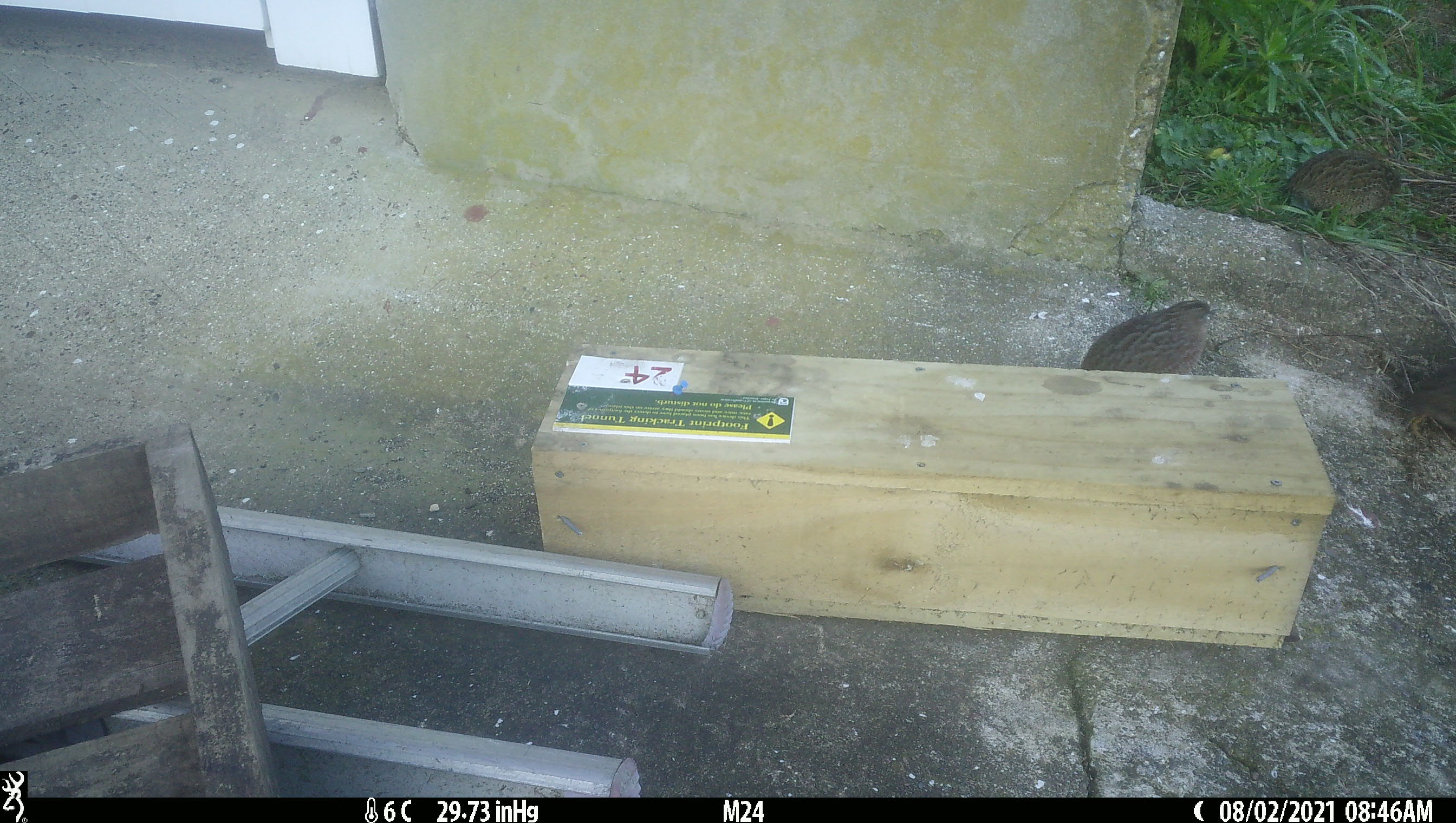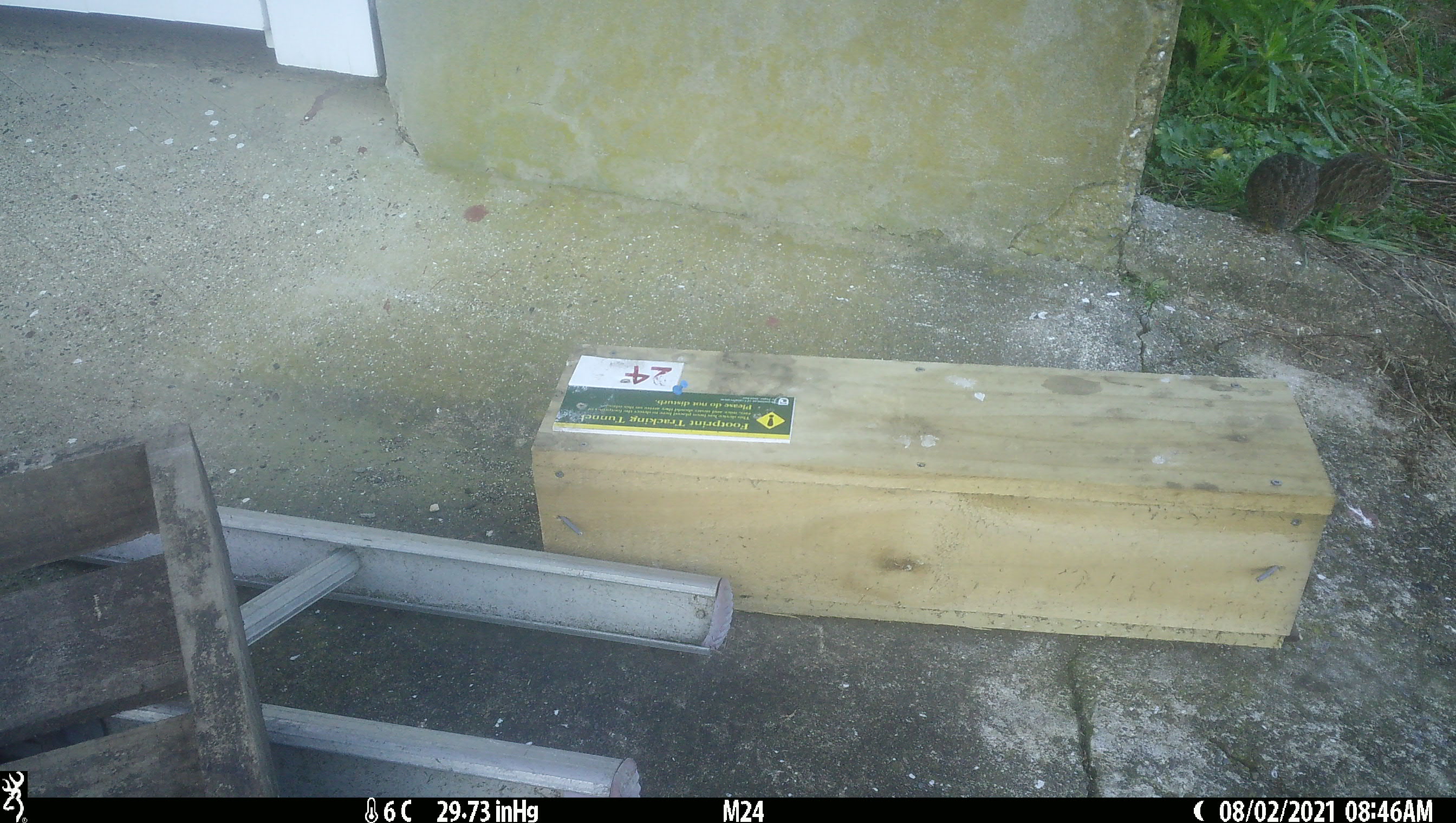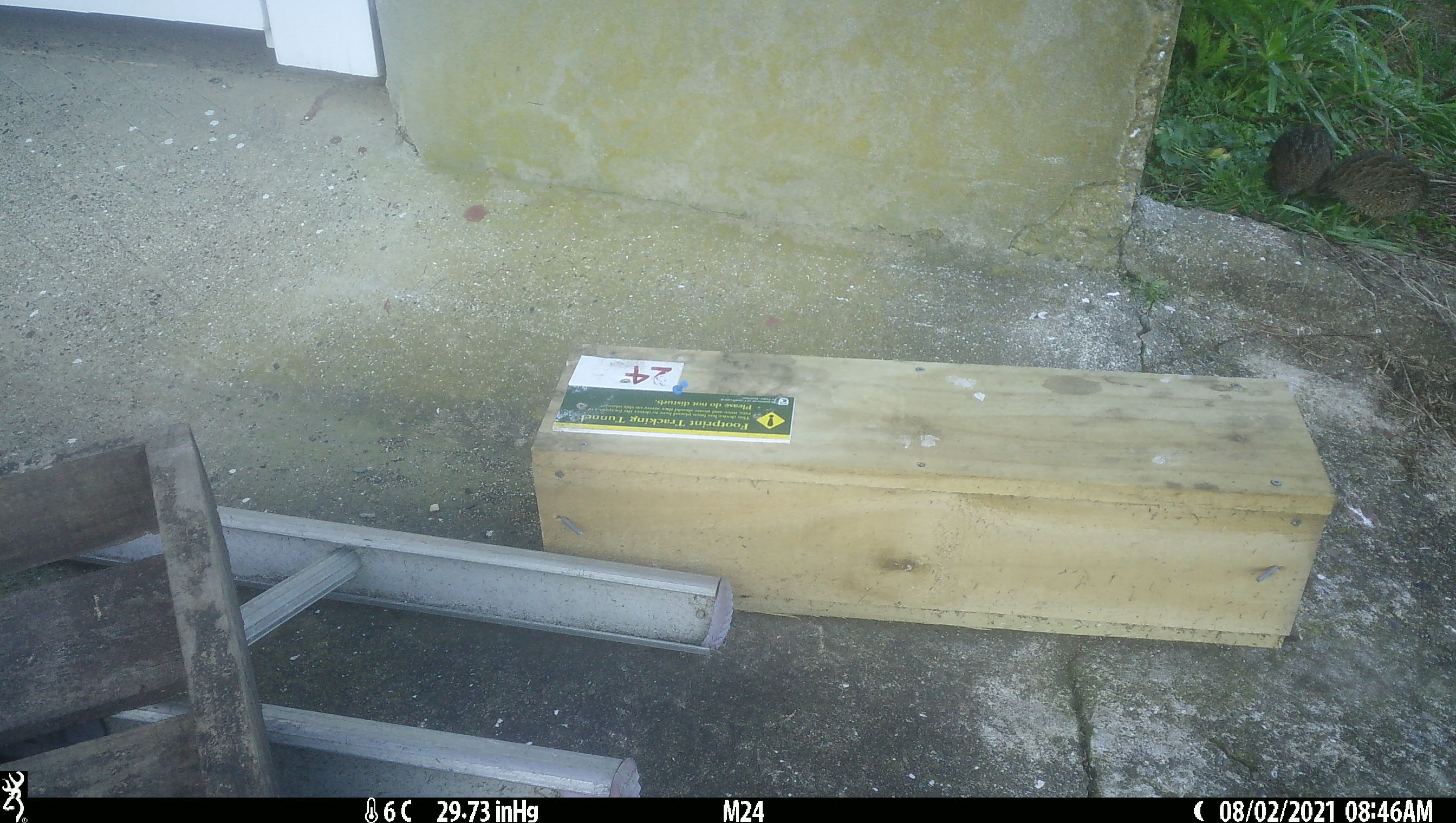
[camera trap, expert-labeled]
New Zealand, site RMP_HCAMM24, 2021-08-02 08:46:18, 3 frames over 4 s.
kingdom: Animalia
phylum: Chordata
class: Aves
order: Galliformes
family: Phasianidae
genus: Synoicus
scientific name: Synoicus ypsilophorus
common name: brown quail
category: quail brown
Quail brown (brown quail) (Synoicus ypsilophorus).